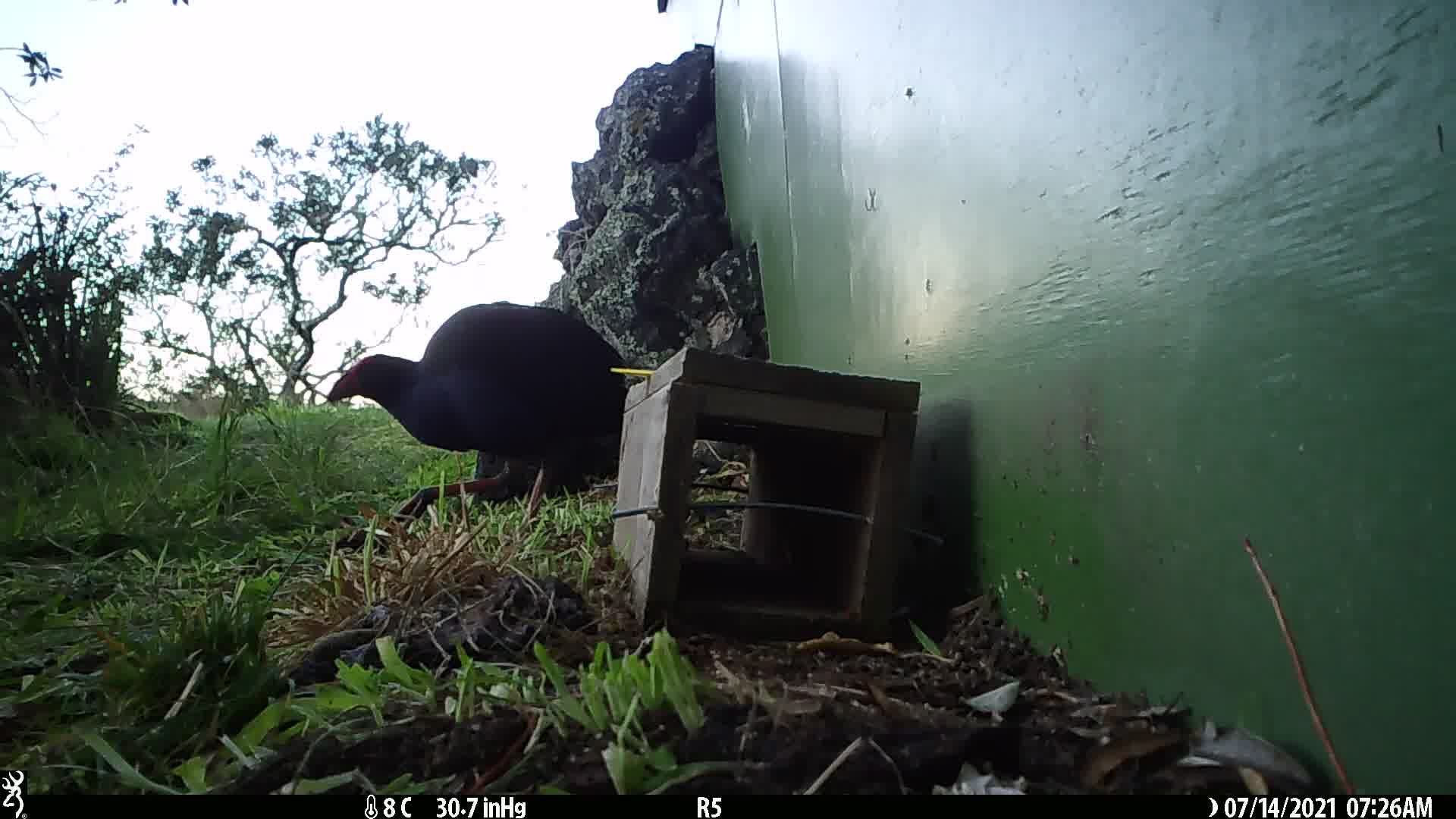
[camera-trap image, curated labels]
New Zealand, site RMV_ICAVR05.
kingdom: Animalia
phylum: Chordata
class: Aves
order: Gruiformes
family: Rallidae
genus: Porphyrio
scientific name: Porphyrio melanotus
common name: australasian swamphen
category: pukeko